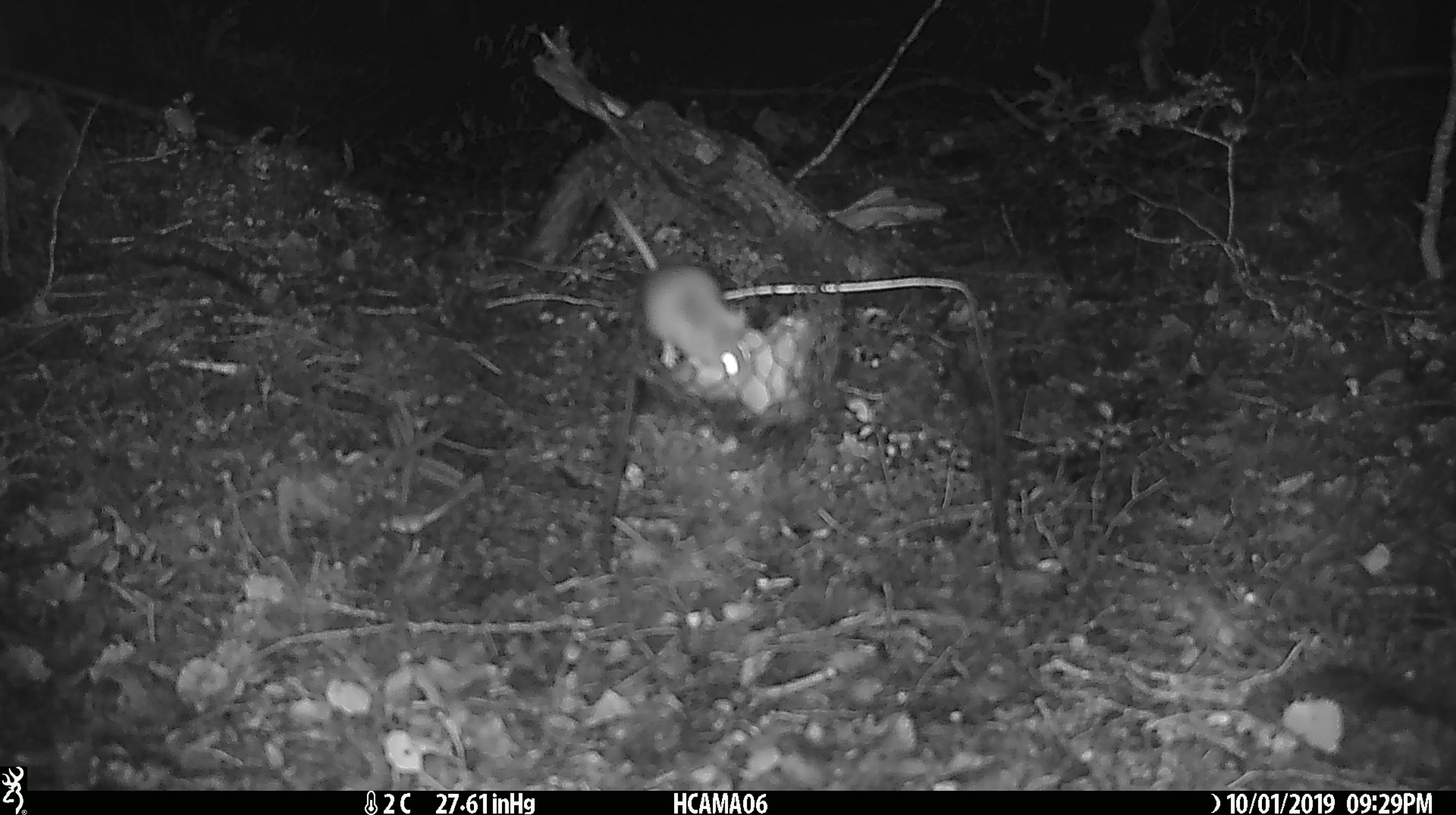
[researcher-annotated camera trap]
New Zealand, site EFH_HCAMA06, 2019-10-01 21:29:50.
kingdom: Animalia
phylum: Chordata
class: Mammalia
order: Rodentia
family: Muridae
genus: Mus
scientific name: Mus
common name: mouse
Mouse (Mus).